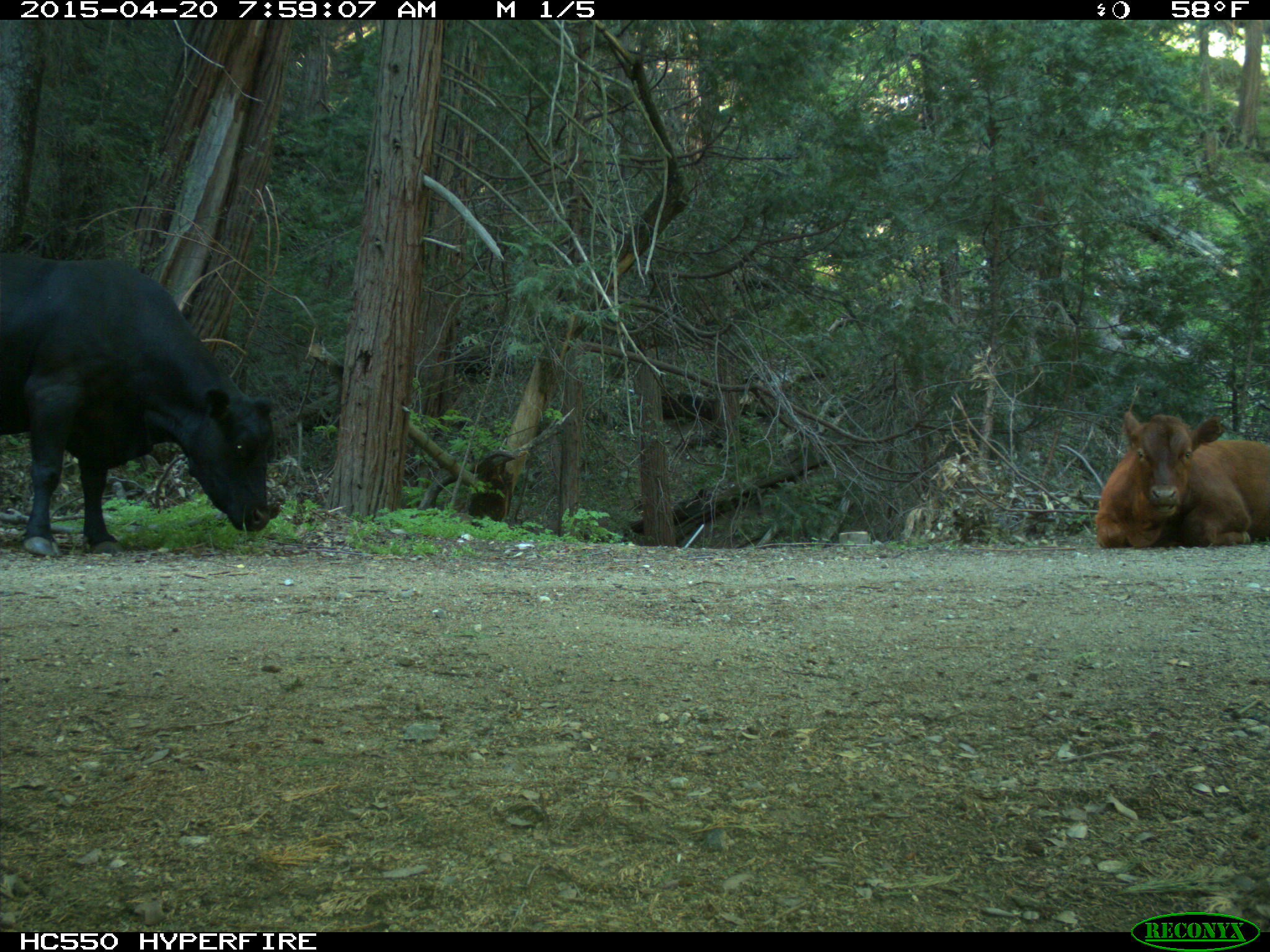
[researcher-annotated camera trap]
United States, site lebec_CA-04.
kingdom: Animalia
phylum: Chordata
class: Mammalia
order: Artiodactyla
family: Bovidae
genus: Bos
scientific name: Bos taurus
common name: domestic cow